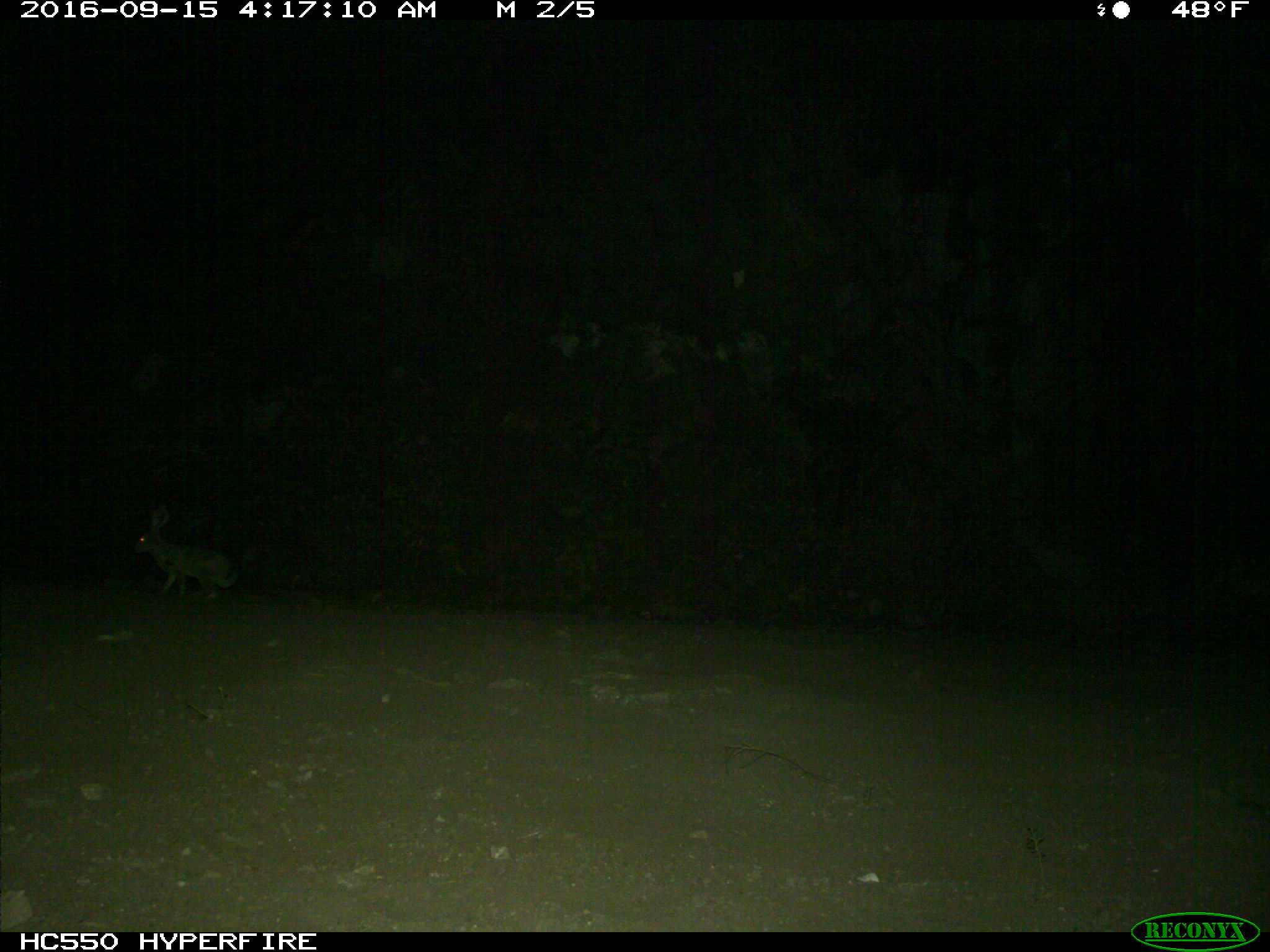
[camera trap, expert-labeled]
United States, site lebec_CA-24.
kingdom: Animalia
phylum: Chordata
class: Mammalia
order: Lagomorpha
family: Leporidae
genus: Lepus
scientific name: Lepus californicus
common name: black-tailed jackrabbit